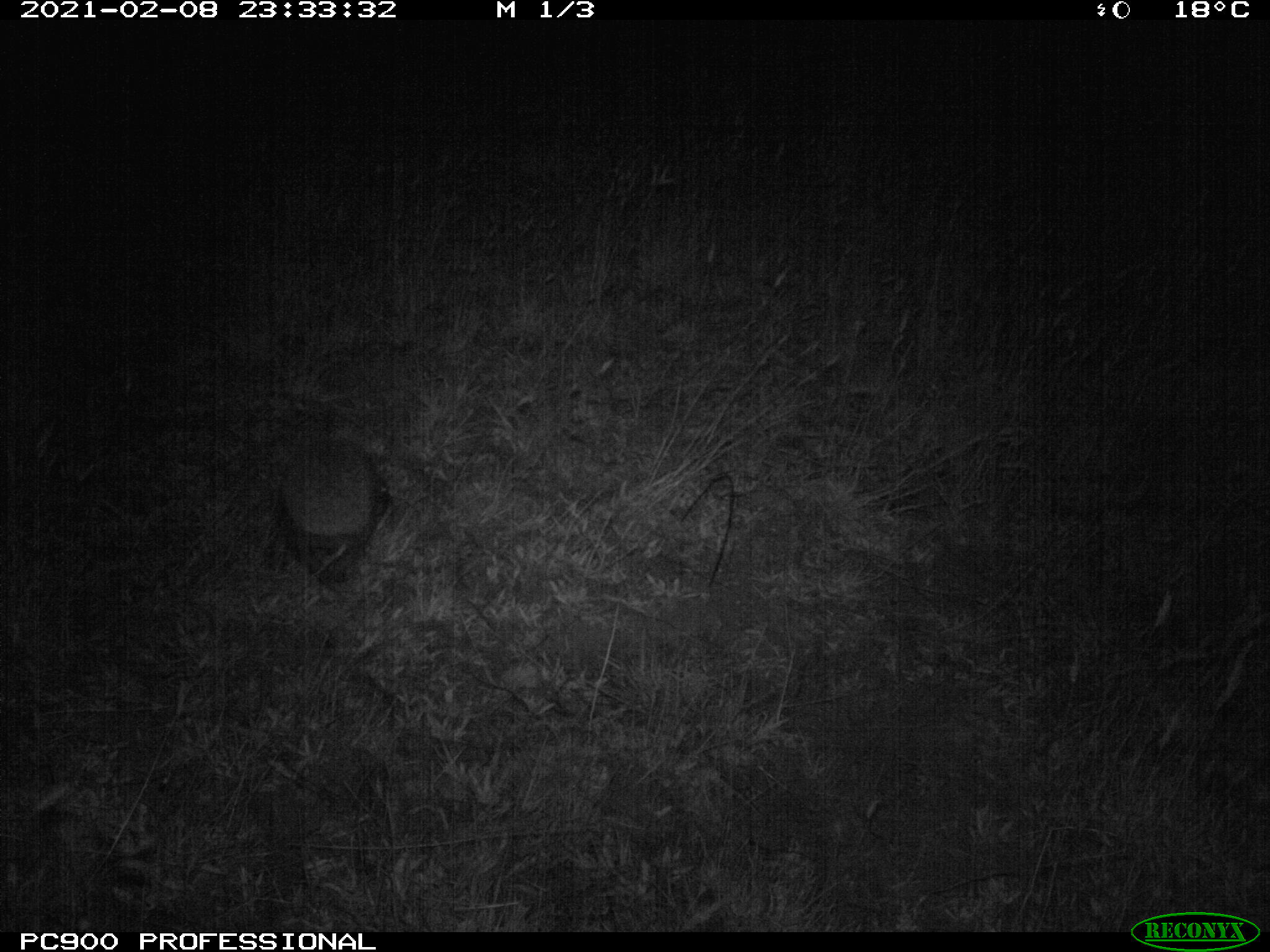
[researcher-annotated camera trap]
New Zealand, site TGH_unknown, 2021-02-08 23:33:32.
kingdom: Animalia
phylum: Chordata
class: Mammalia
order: Eulipotyphla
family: Erinaceidae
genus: Erinaceus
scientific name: Erinaceus europaeus europaeus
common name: european hedgehog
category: hedgehog